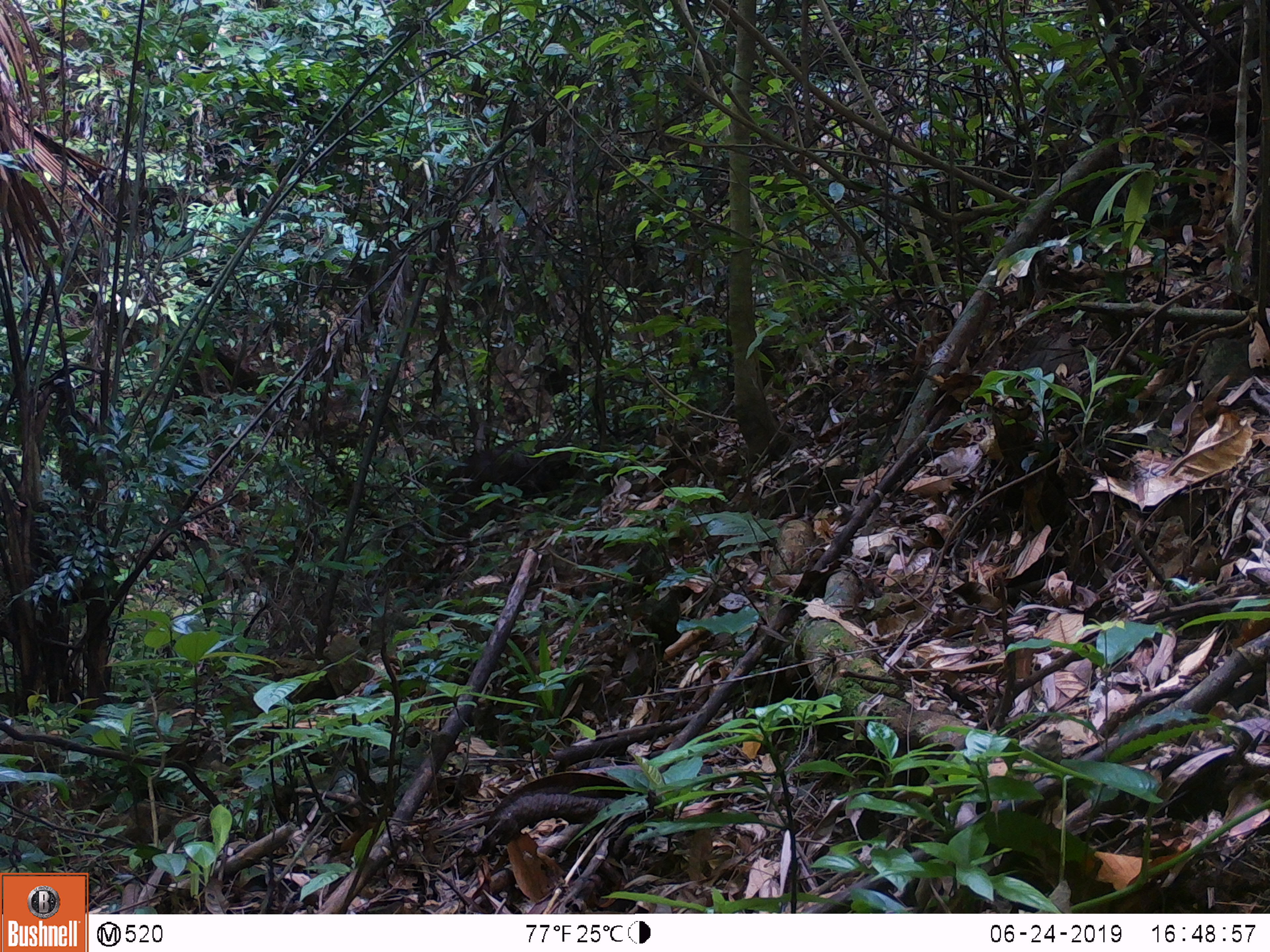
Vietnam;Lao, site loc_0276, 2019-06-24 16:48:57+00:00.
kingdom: Animalia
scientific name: Animalia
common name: animal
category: unidentified animal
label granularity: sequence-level